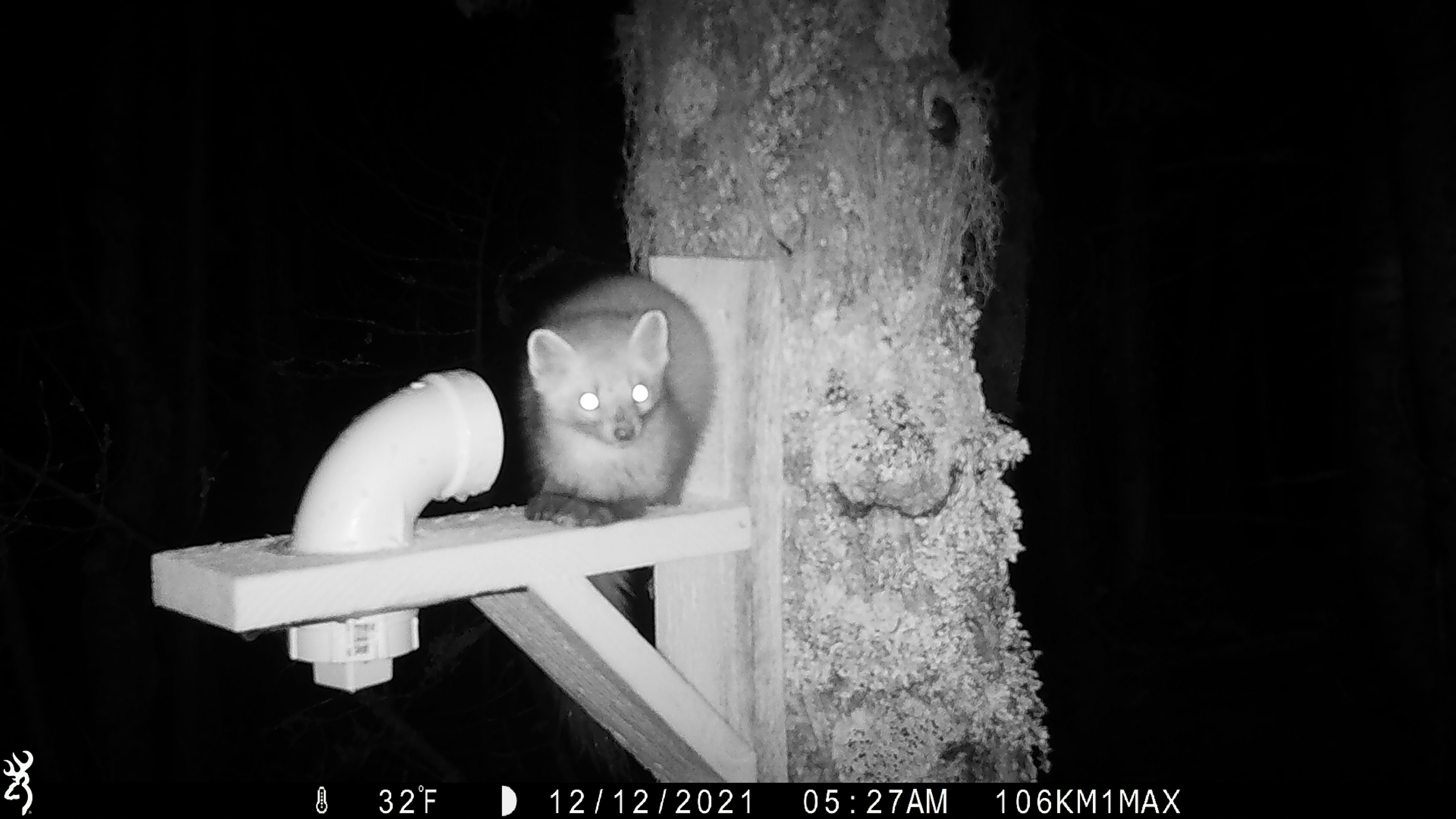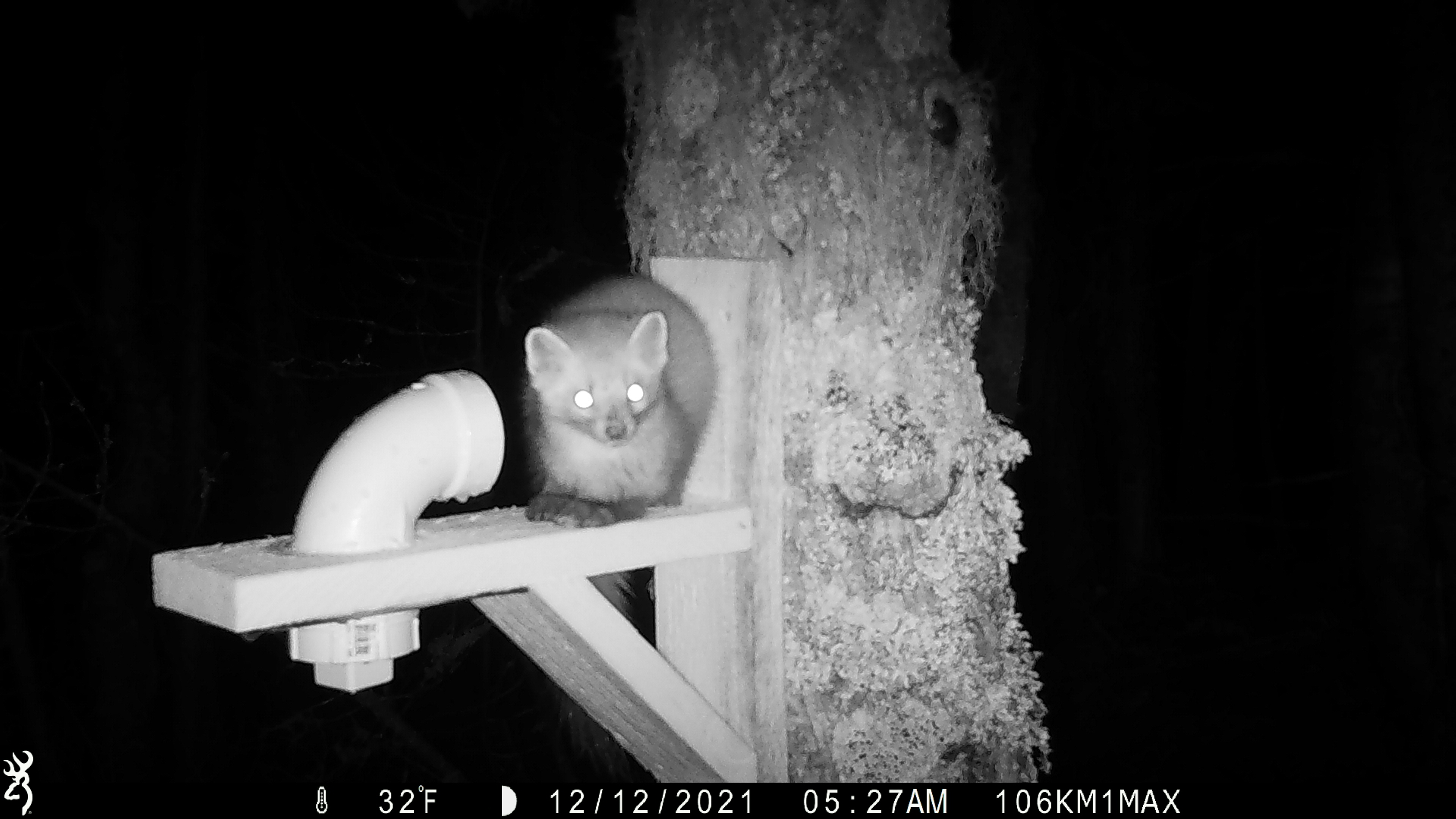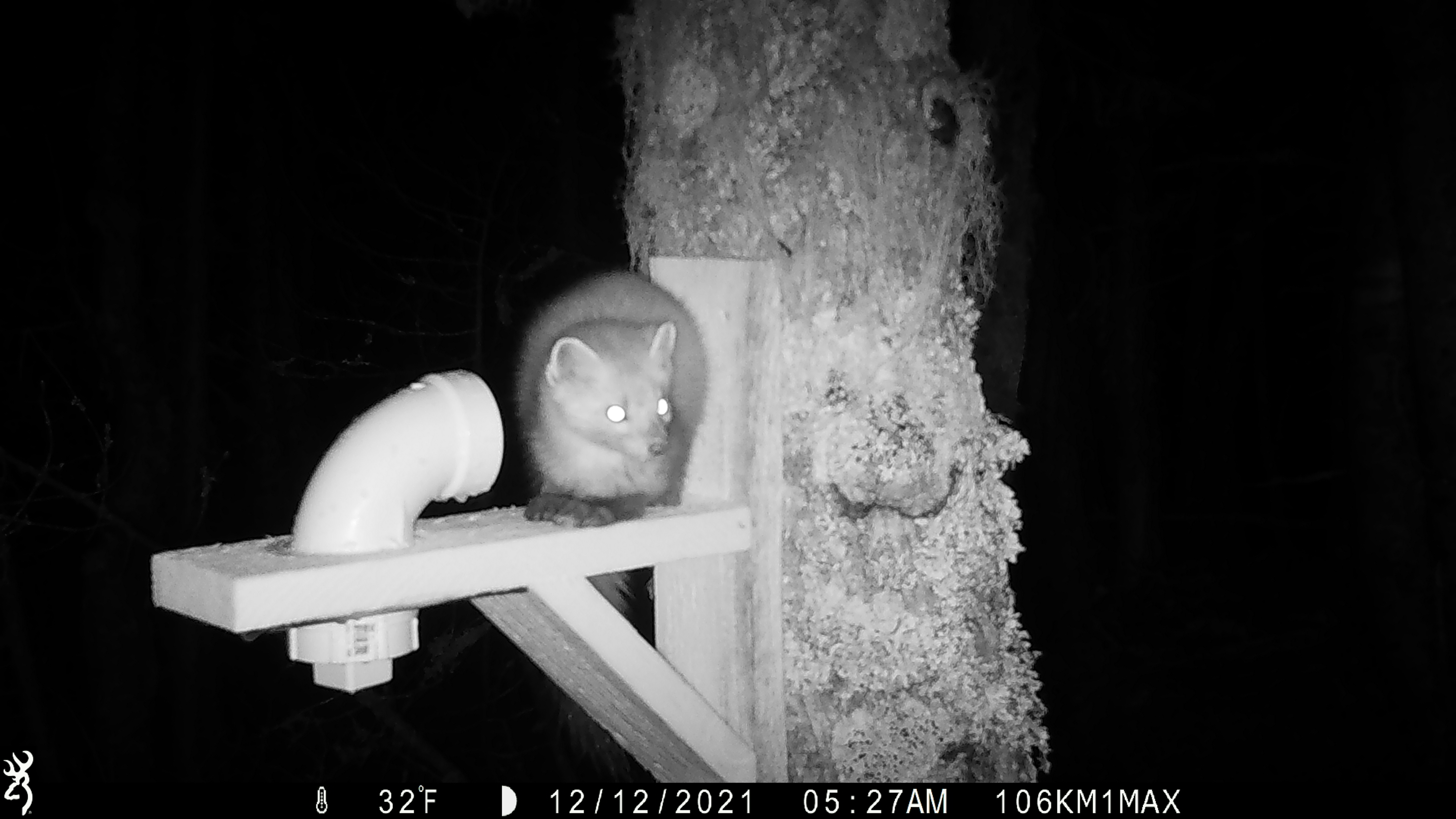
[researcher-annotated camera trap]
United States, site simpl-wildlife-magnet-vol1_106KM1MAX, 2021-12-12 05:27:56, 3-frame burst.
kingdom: Animalia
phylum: Chordata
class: Mammalia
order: Carnivora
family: Mustelidae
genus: Martes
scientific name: Martes americana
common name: american marten